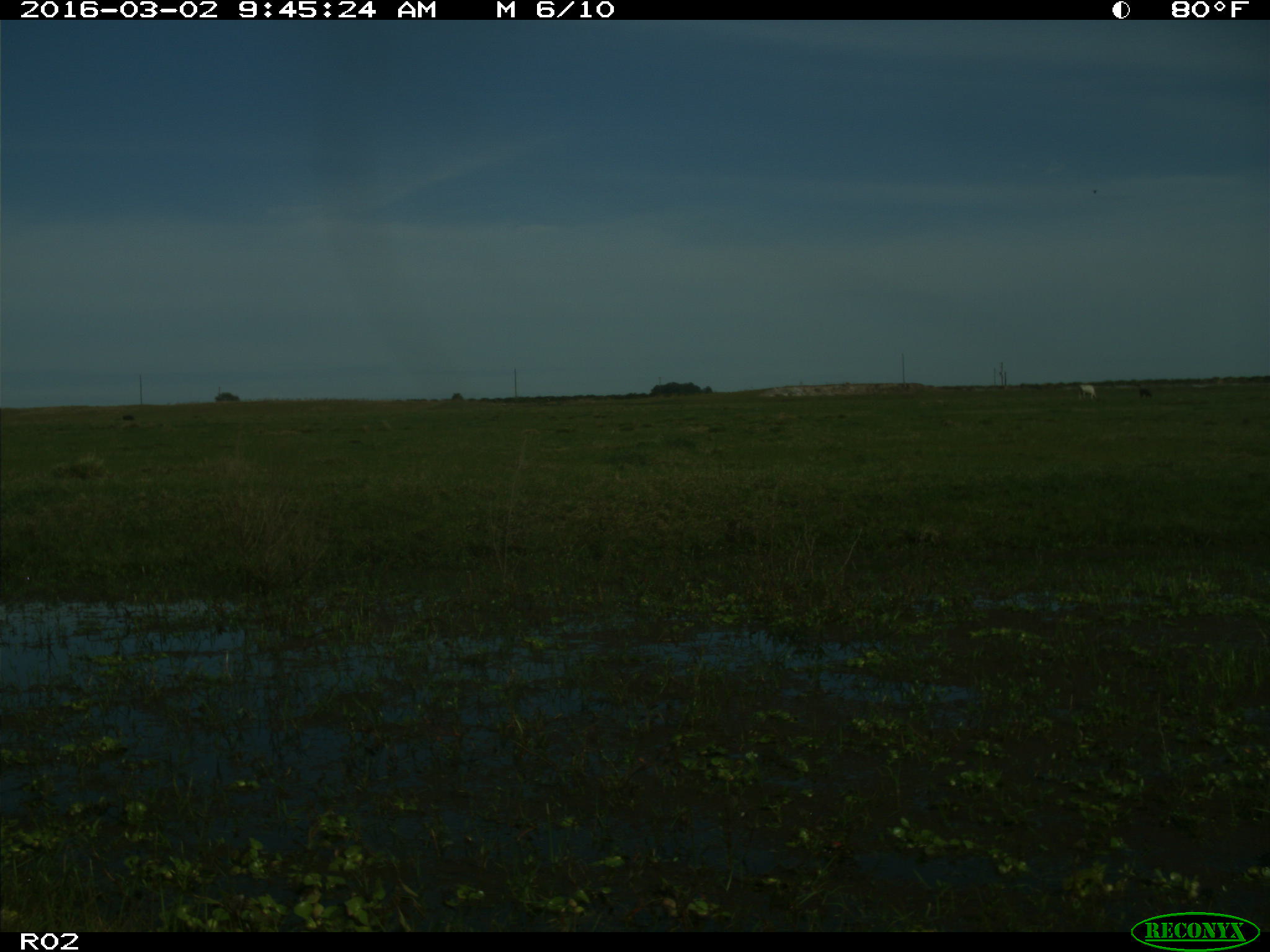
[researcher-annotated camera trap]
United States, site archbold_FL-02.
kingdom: Animalia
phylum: Chordata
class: Mammalia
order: Artiodactyla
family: Bovidae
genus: Bos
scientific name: Bos taurus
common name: domestic cow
Bos taurus (domestic cow).